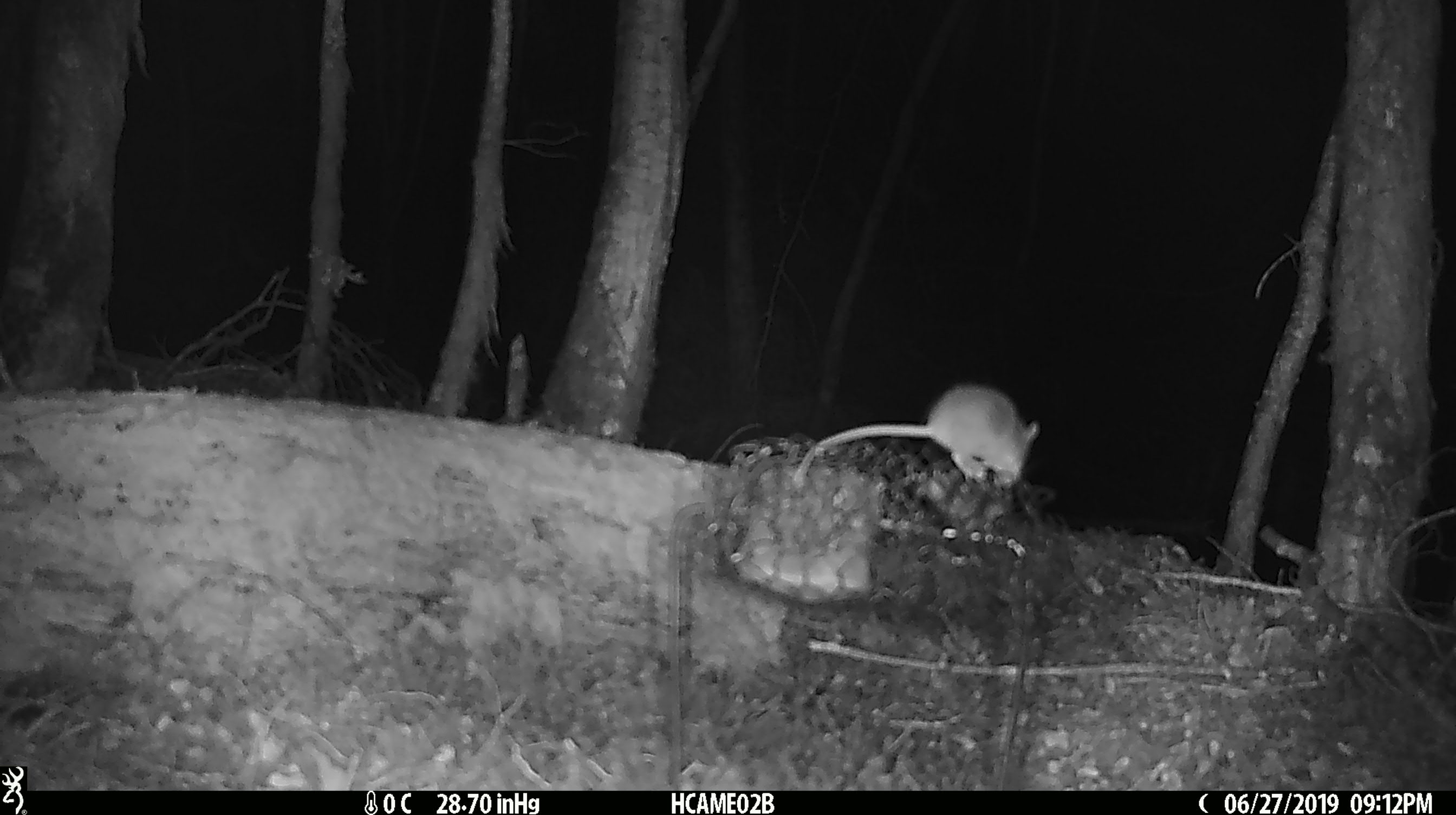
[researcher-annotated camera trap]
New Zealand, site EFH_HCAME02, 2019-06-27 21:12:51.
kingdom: Animalia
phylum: Chordata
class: Mammalia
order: Rodentia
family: Muridae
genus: Mus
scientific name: Mus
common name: mouse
Mouse (Mus).